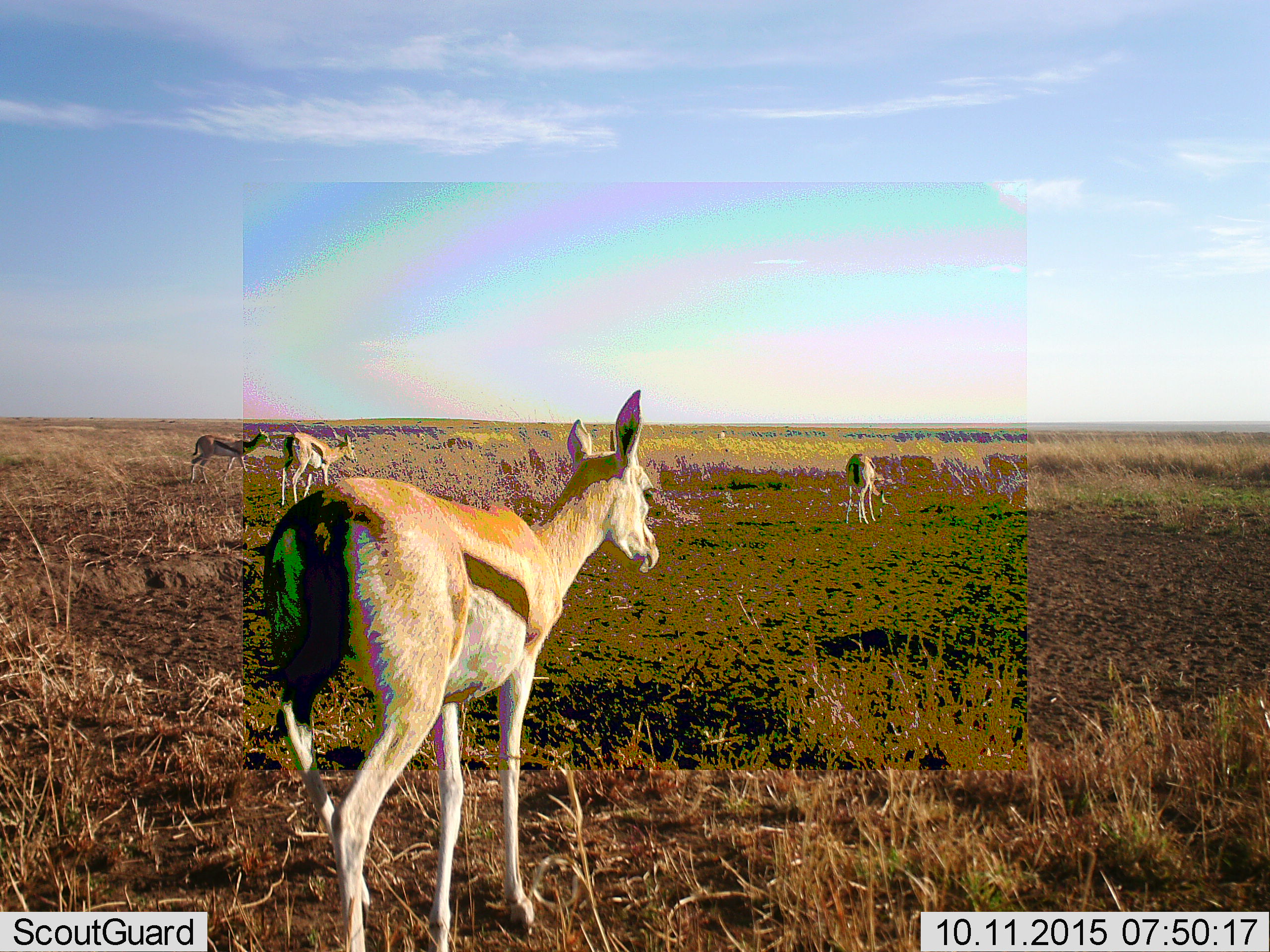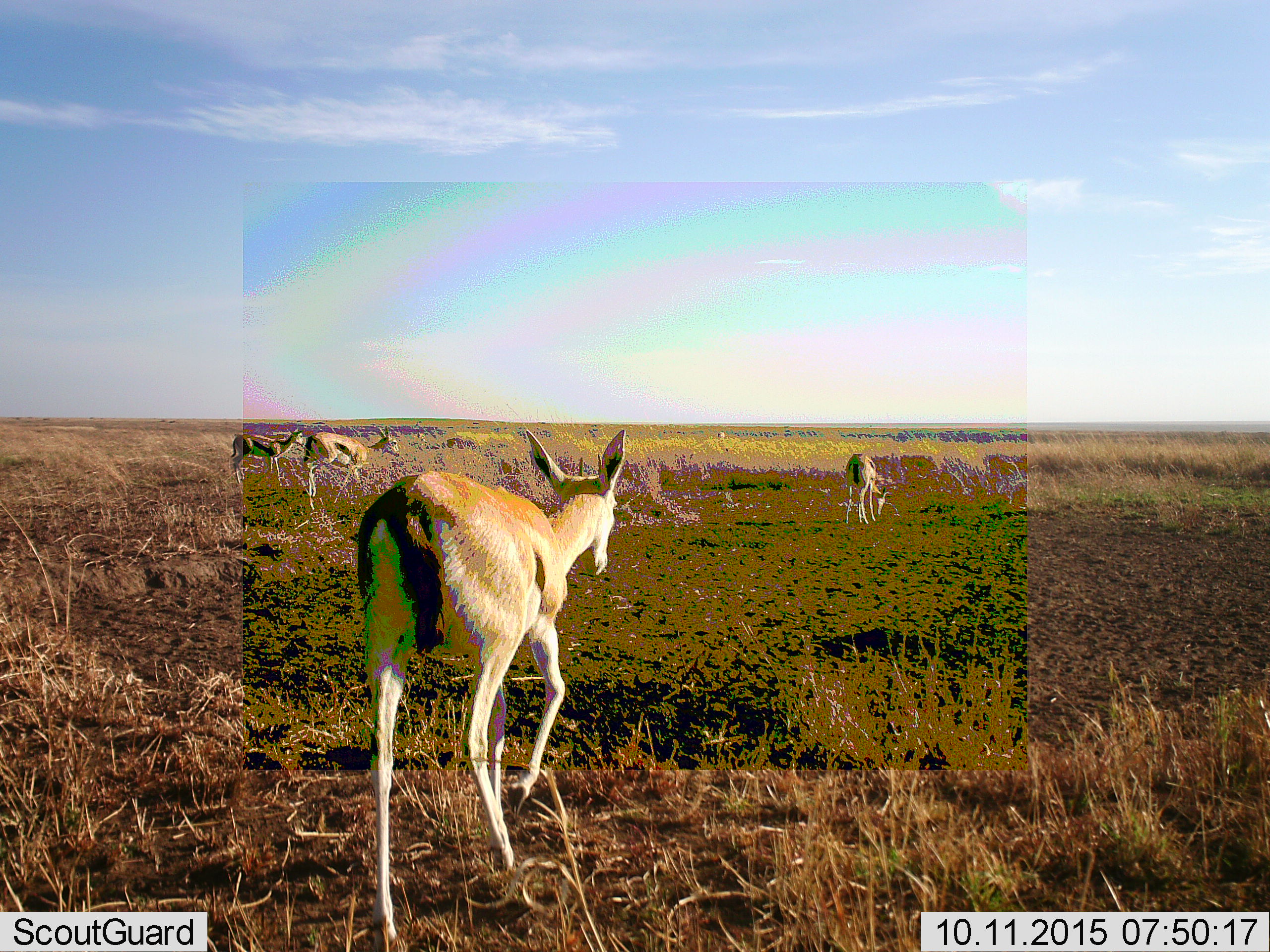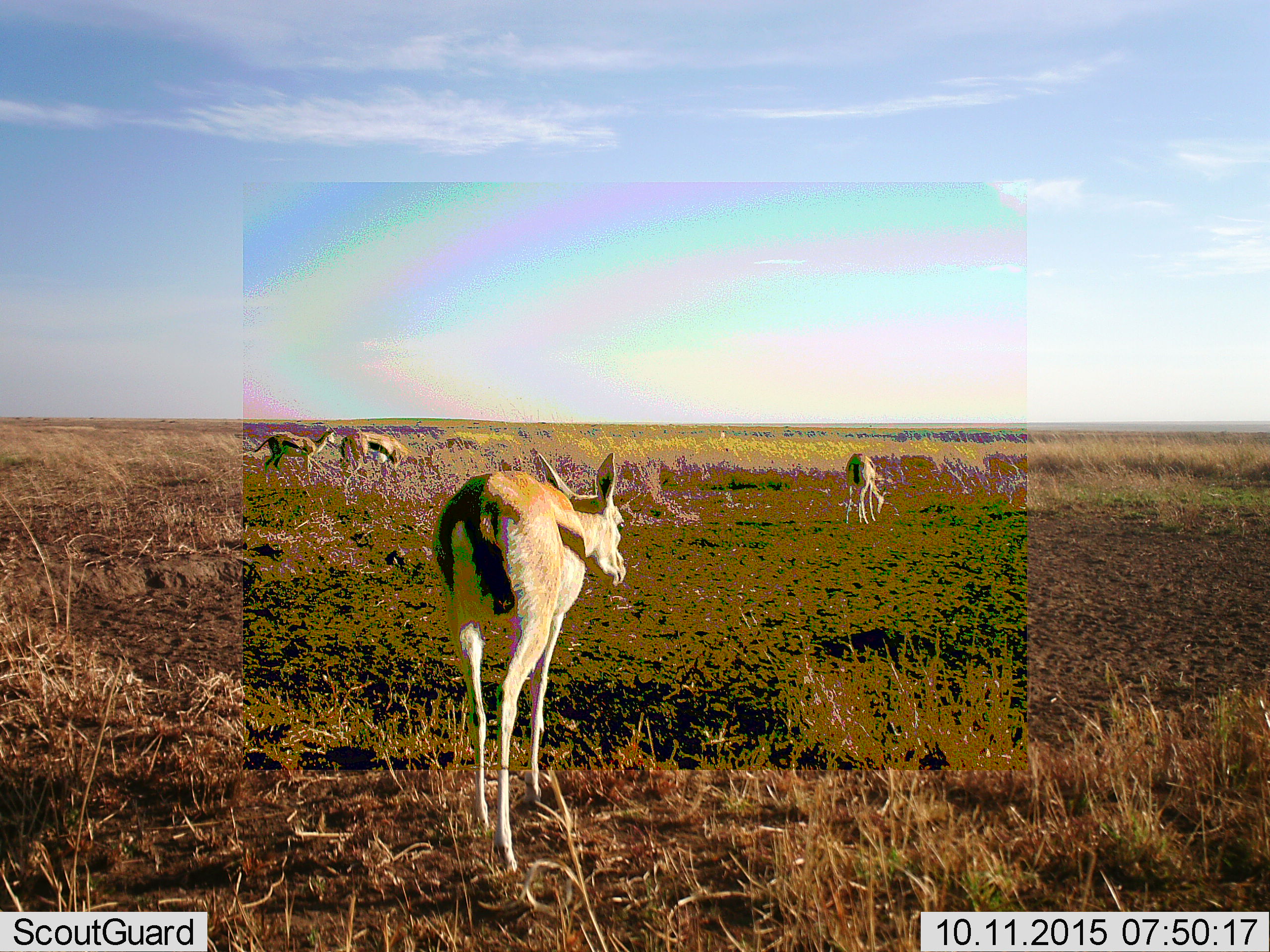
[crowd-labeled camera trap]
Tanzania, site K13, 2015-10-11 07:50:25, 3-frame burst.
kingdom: Animalia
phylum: Chordata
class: Mammalia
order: Artiodactyla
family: Bovidae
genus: Eudorcas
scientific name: Eudorcas thomsonii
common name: thomson's gazelle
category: gazellethomsons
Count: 4.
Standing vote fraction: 50%.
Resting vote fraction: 0%.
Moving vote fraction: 88%.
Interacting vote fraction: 0%.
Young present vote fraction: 25%.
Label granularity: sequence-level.